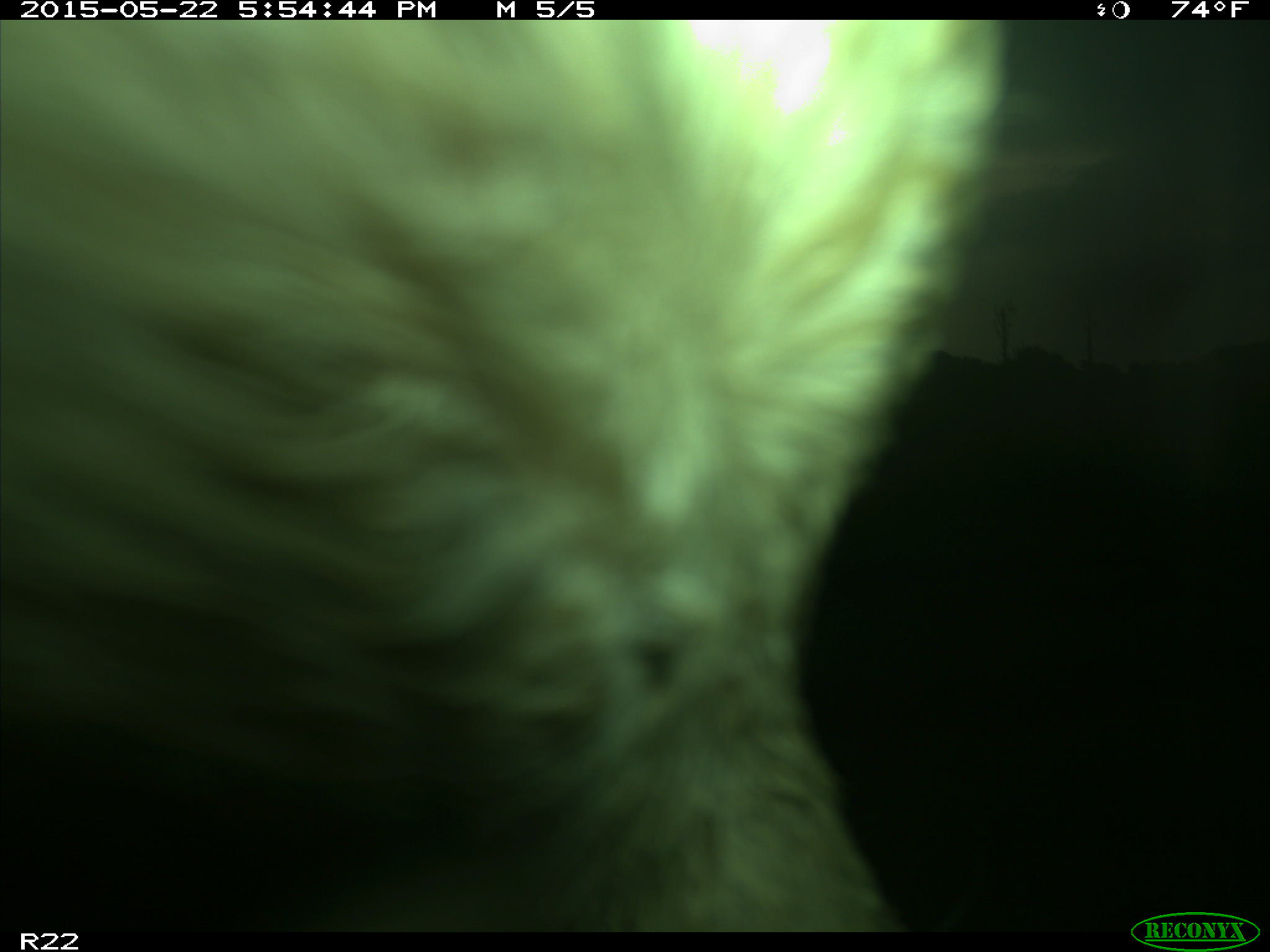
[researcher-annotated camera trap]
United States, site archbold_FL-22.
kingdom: Animalia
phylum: Chordata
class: Mammalia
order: Artiodactyla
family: Bovidae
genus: Bos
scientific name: Bos taurus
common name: domestic cow